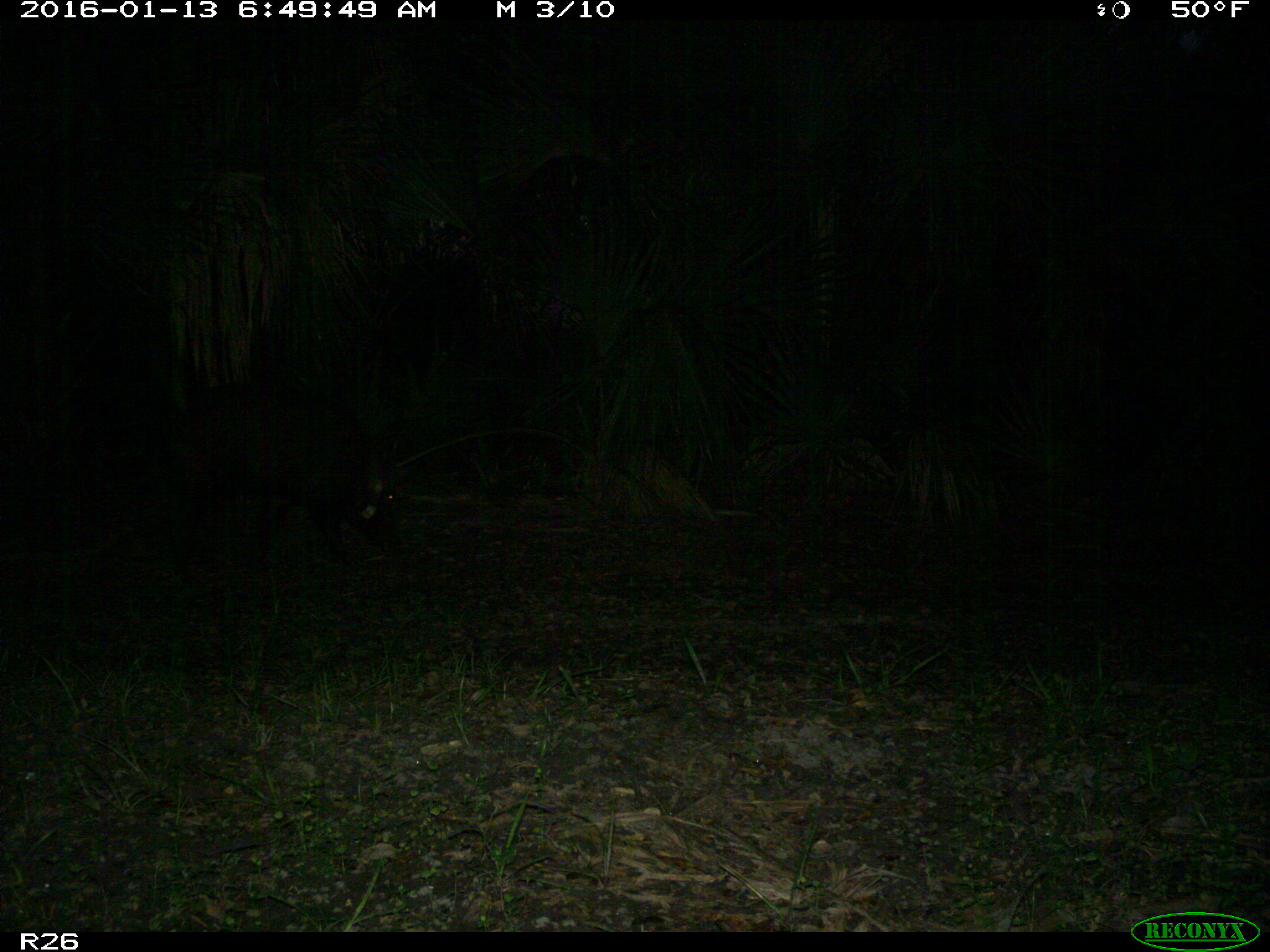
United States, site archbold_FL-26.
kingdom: Animalia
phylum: Chordata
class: Mammalia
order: Artiodactyla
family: Suidae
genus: Sus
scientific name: Sus scrofa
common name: wild boar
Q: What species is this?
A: Sus scrofa (wild boar).